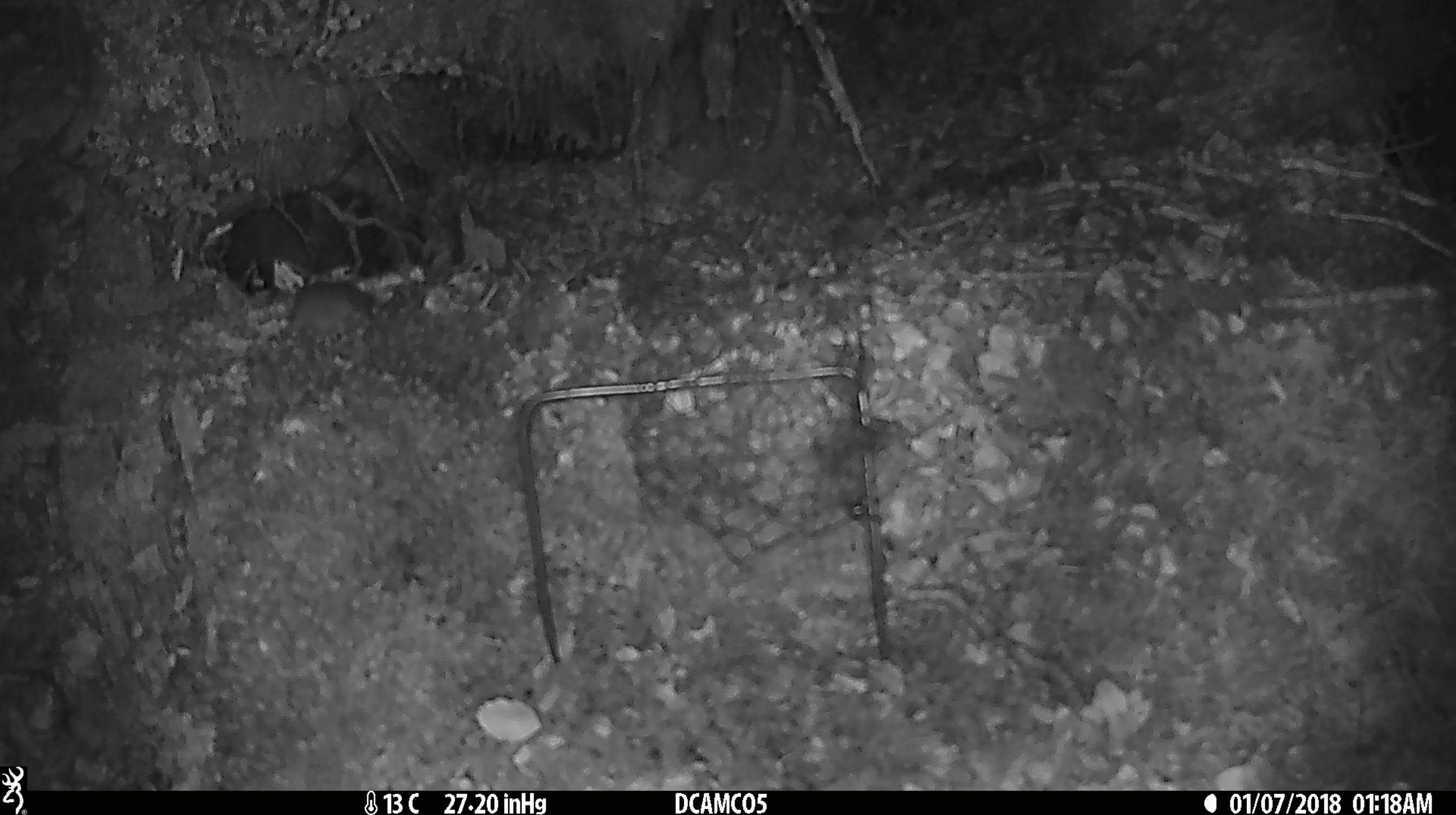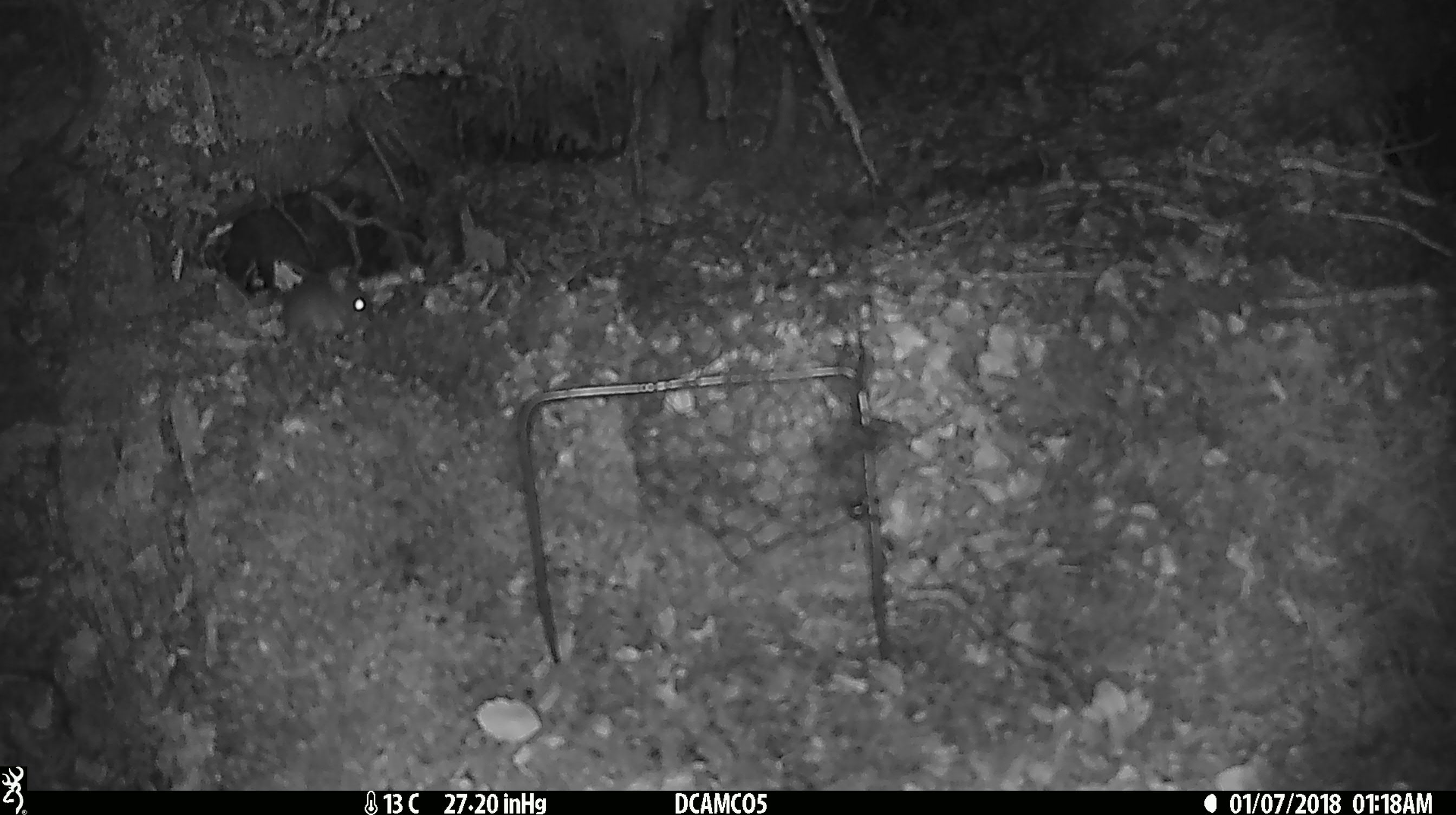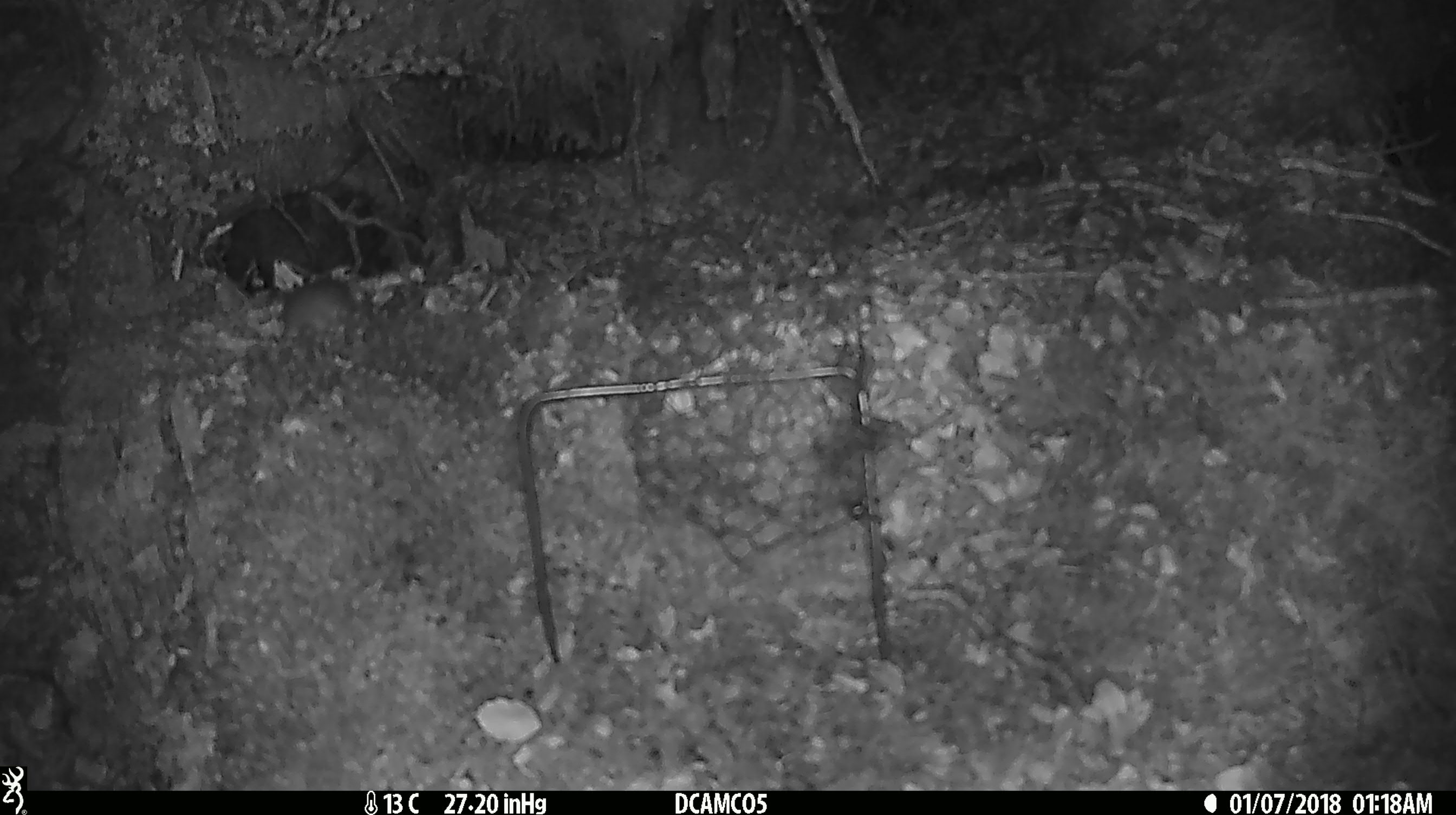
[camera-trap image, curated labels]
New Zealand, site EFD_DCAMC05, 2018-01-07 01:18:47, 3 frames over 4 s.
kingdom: Animalia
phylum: Chordata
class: Mammalia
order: Rodentia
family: Muridae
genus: Mus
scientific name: Mus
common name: mouse